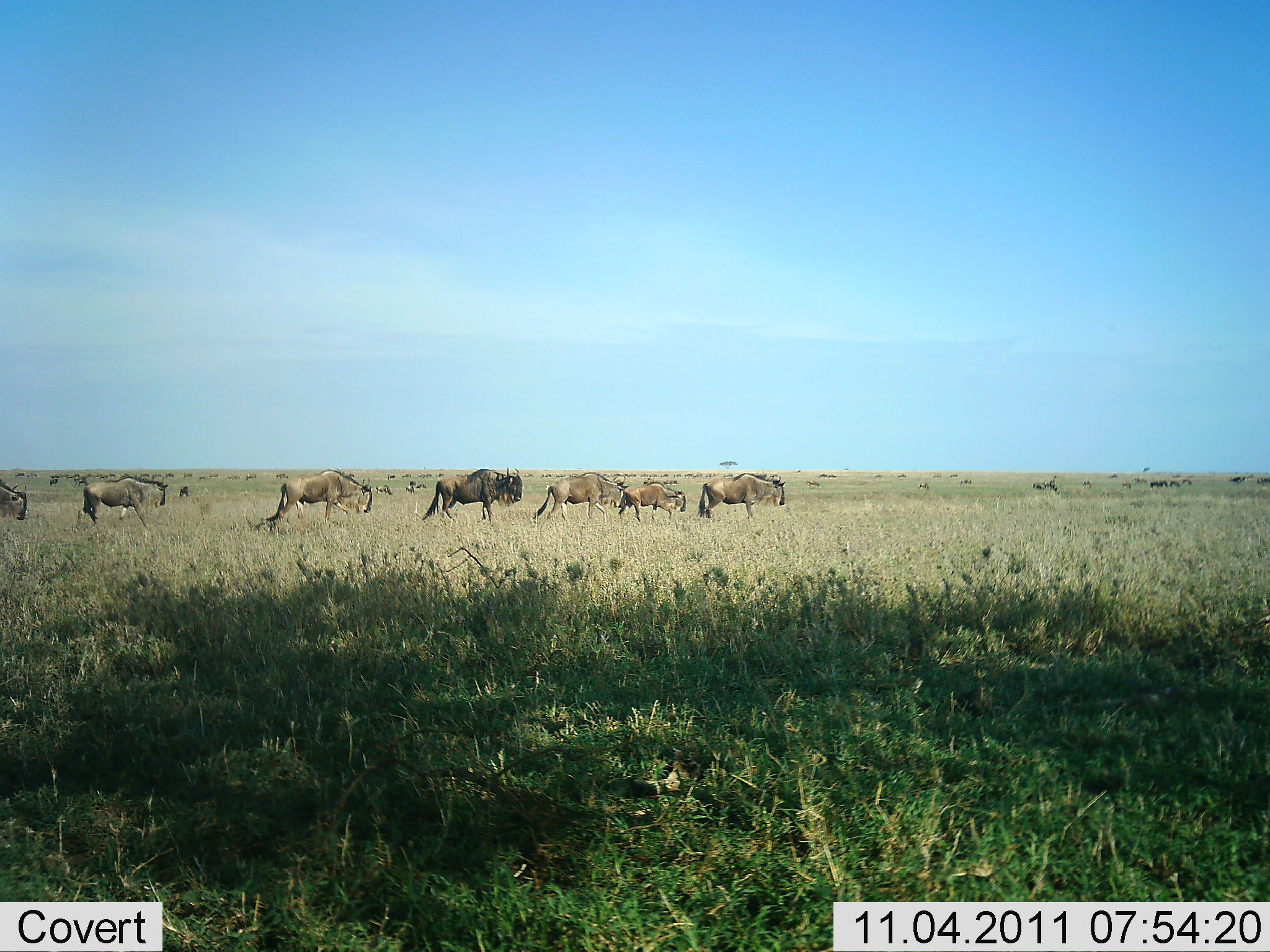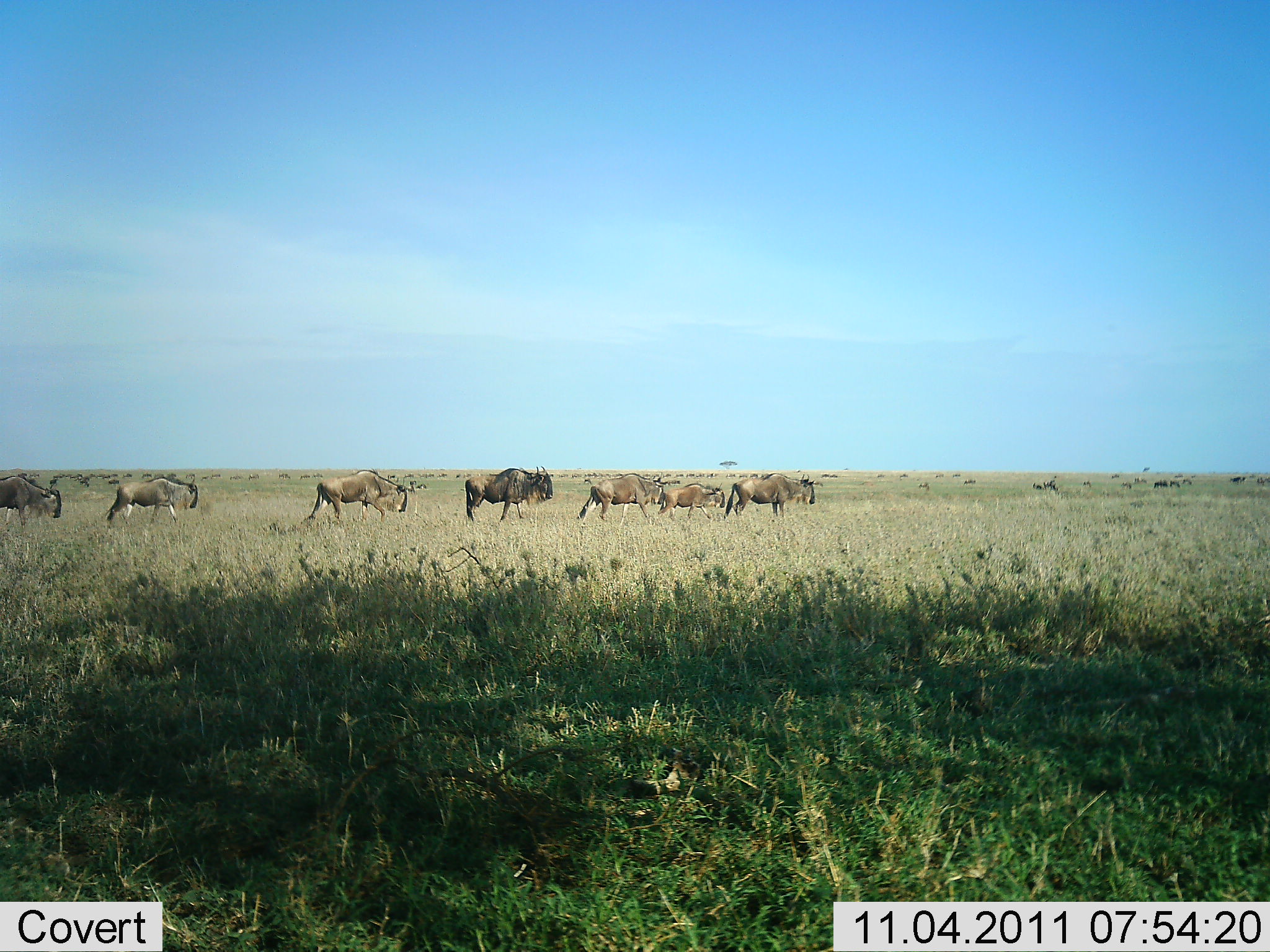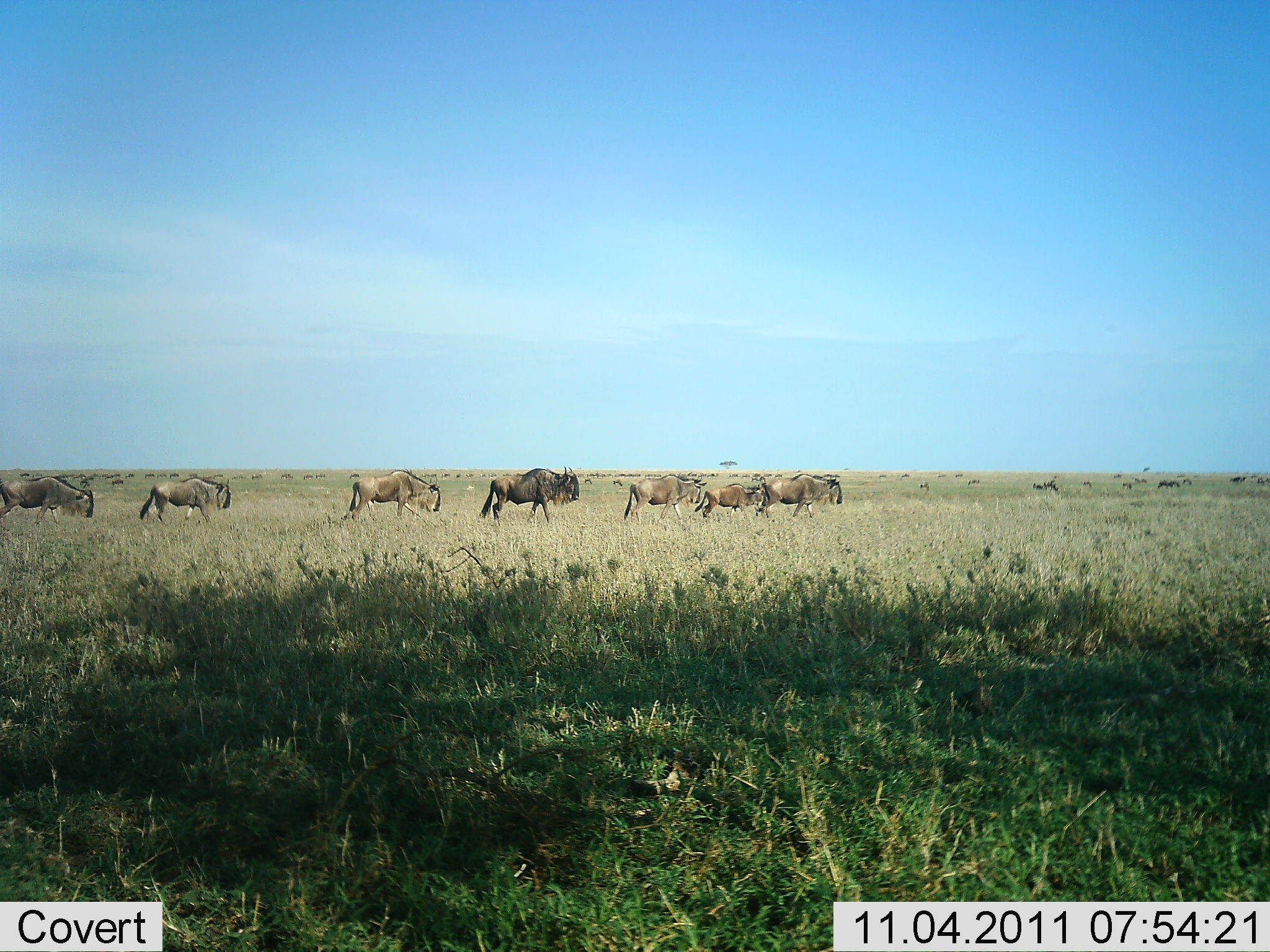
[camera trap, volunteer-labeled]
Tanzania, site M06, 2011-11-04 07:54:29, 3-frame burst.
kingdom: Animalia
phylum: Chordata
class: Mammalia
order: Artiodactyla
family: Bovidae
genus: Connochaetes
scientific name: Connochaetes taurinus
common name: blue wildebeest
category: wildebeest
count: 8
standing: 8%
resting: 0%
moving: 100%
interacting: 0%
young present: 8%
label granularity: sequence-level